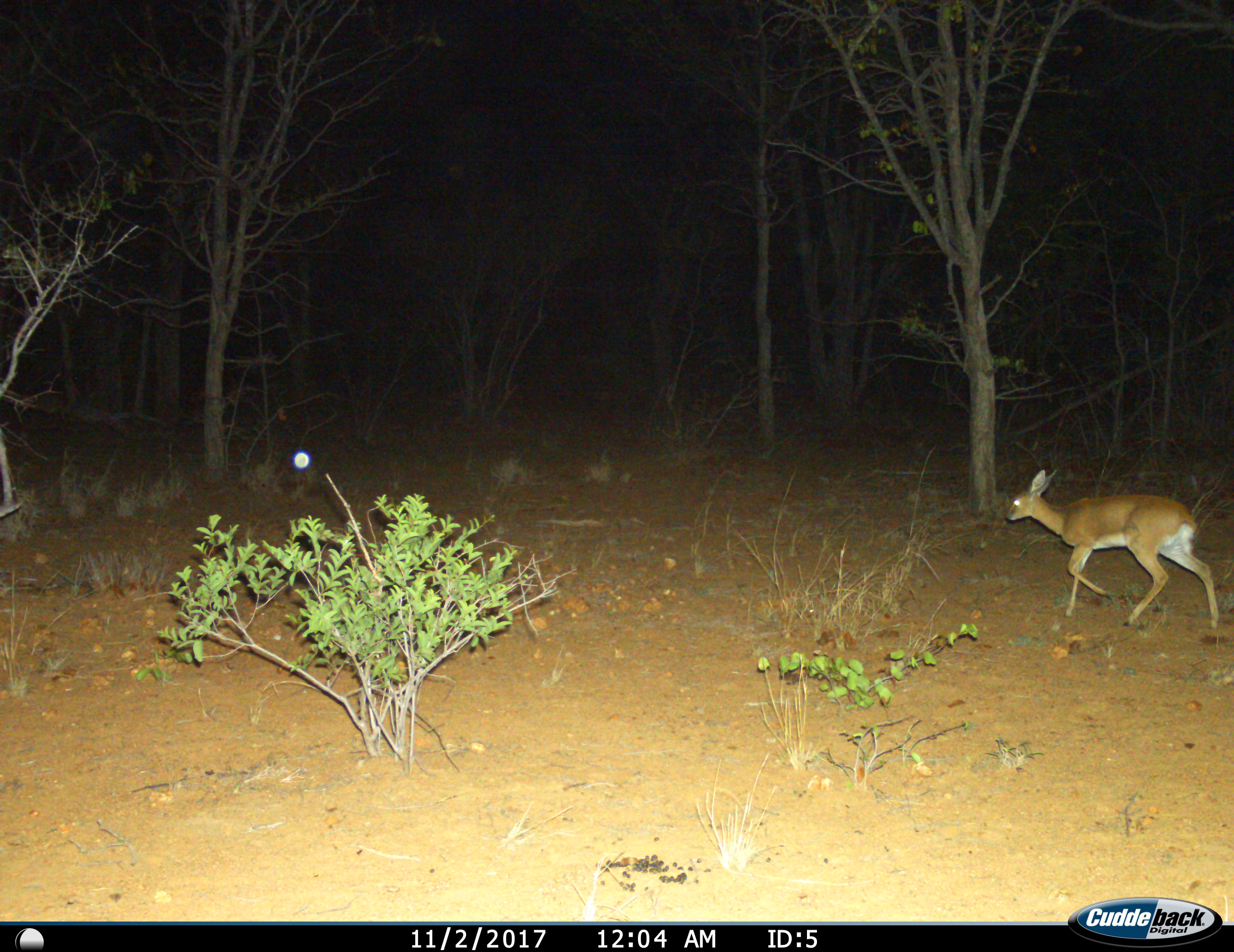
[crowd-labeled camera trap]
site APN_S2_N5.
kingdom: Animalia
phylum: Chordata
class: Mammalia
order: Artiodactyla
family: Bovidae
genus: Raphicerus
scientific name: Raphicerus campestris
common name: steenbok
Steenbok (Raphicerus campestris), count 1. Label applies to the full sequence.